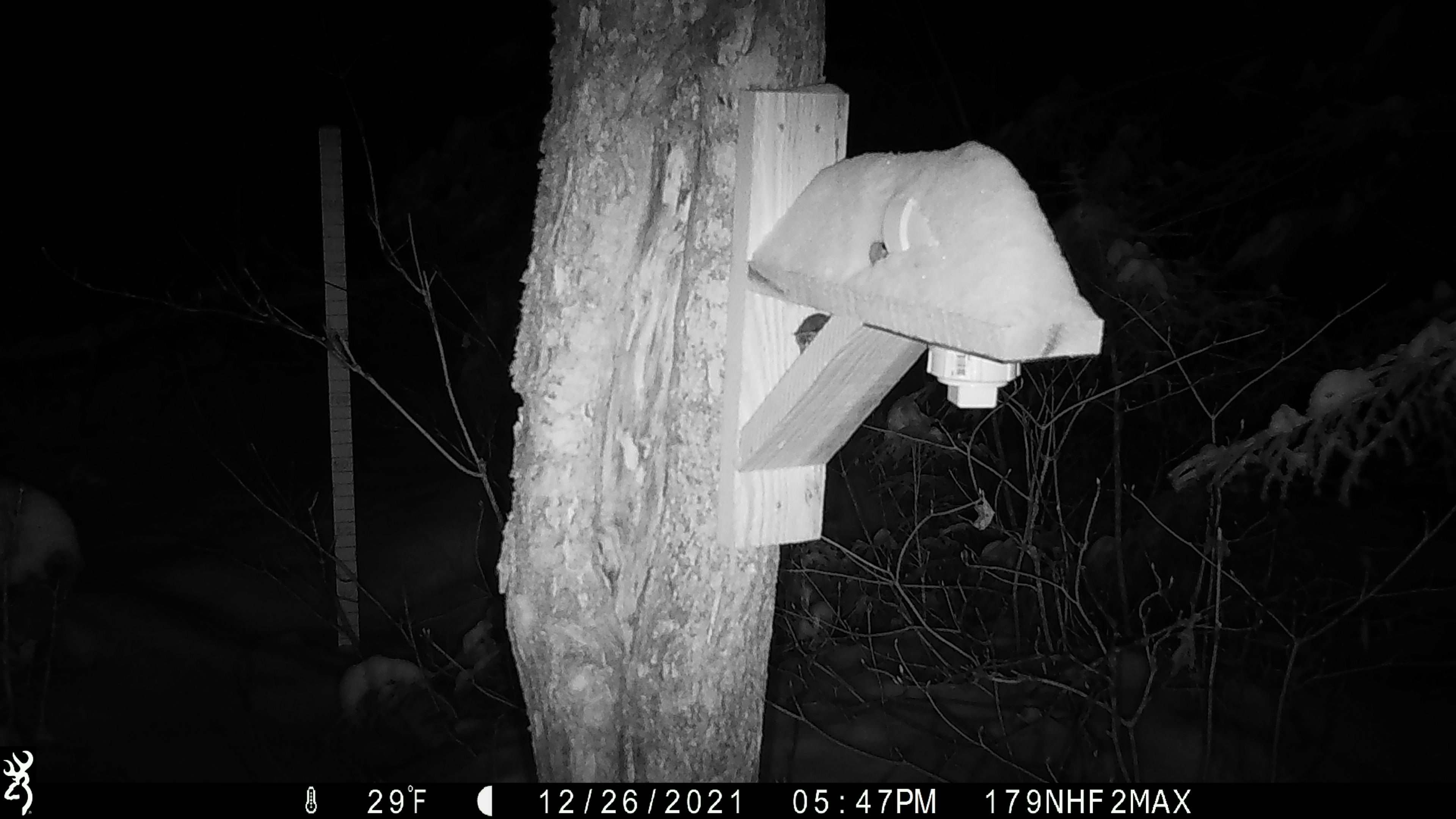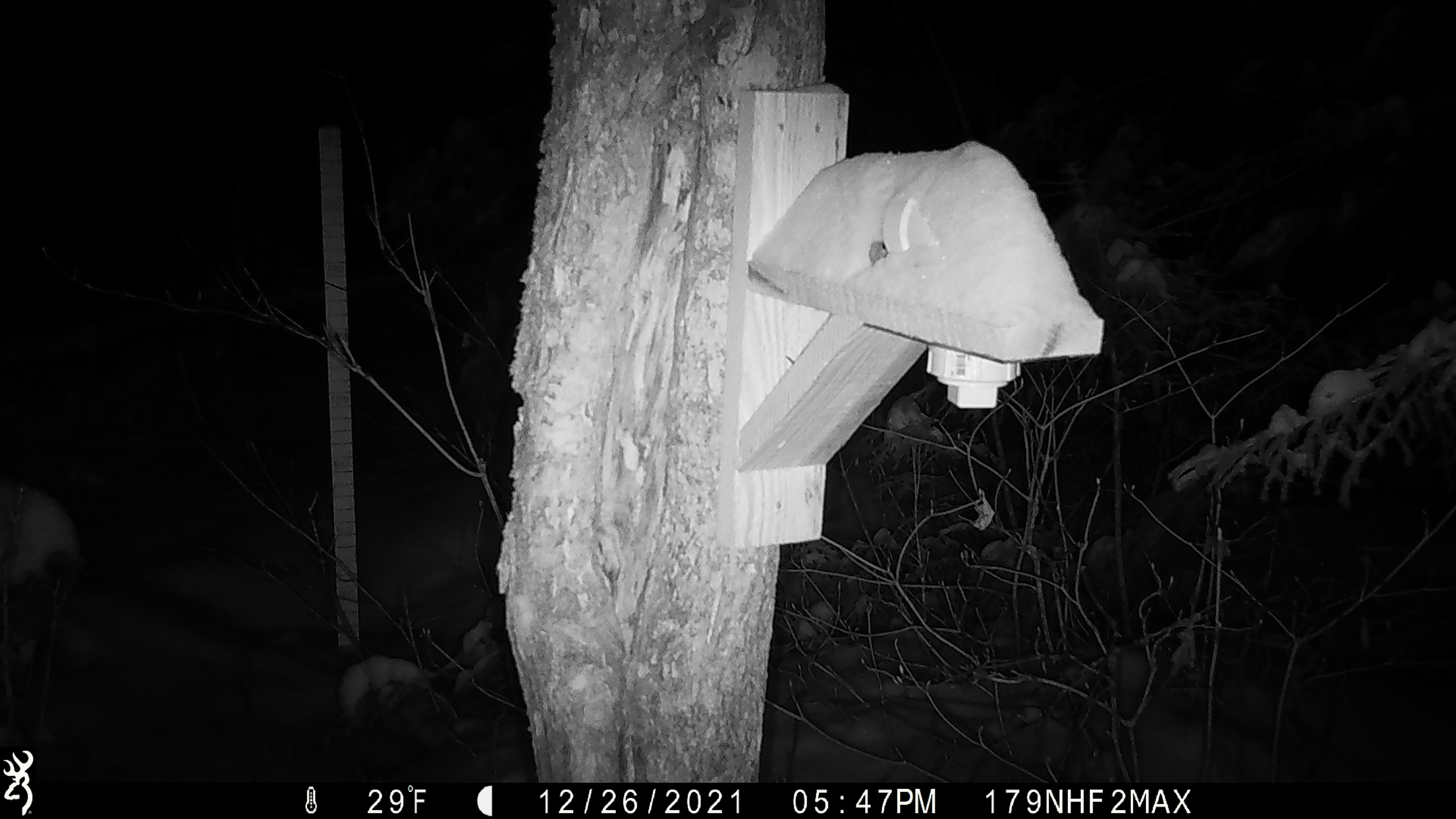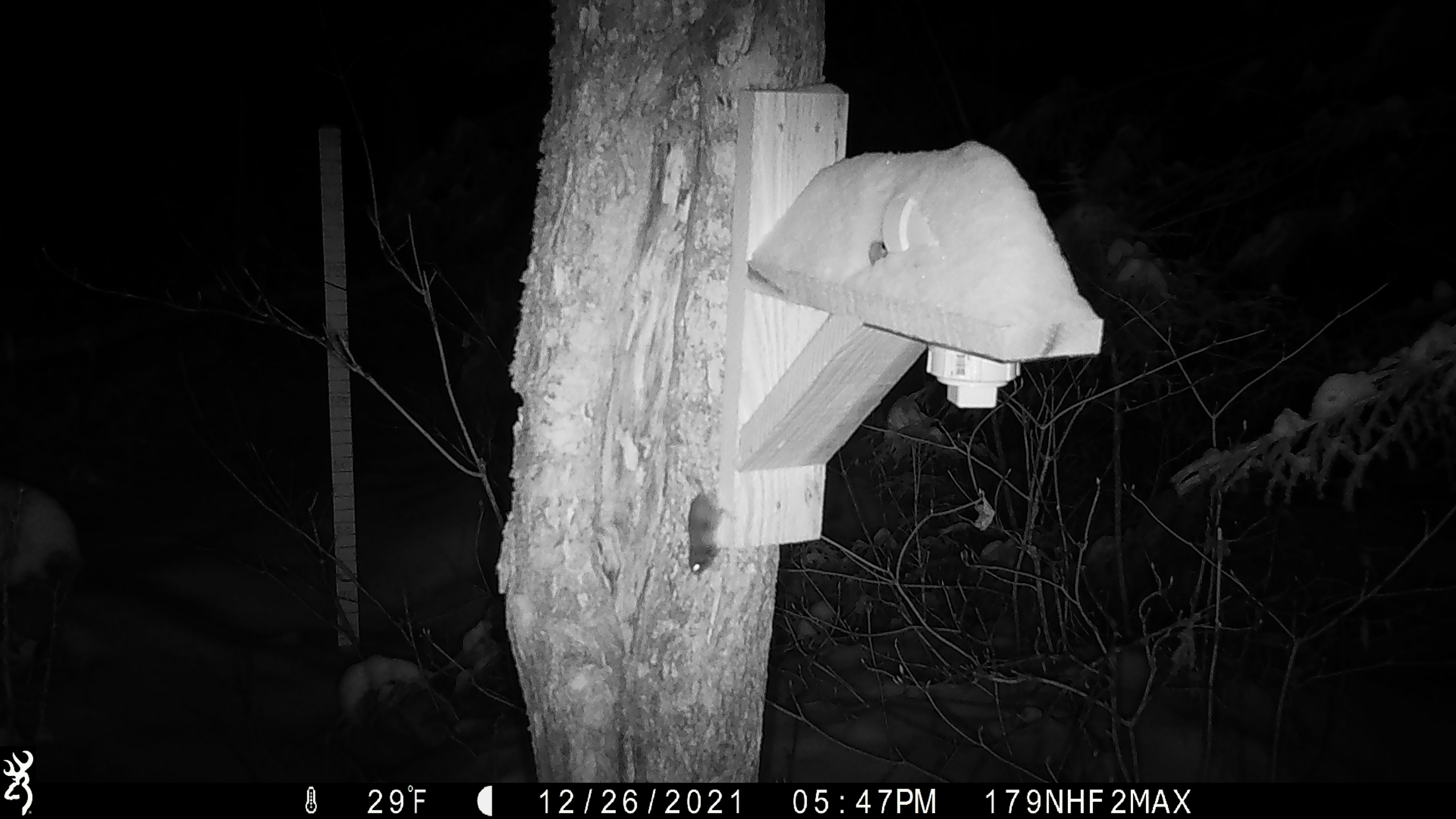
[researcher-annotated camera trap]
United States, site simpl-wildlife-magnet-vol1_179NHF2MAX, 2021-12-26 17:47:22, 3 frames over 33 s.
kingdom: Animalia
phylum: Chordata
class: Mammalia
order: Rodentia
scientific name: Rodentia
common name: mouse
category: mouse sp.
Mouse sp. (mouse) (Rodentia).